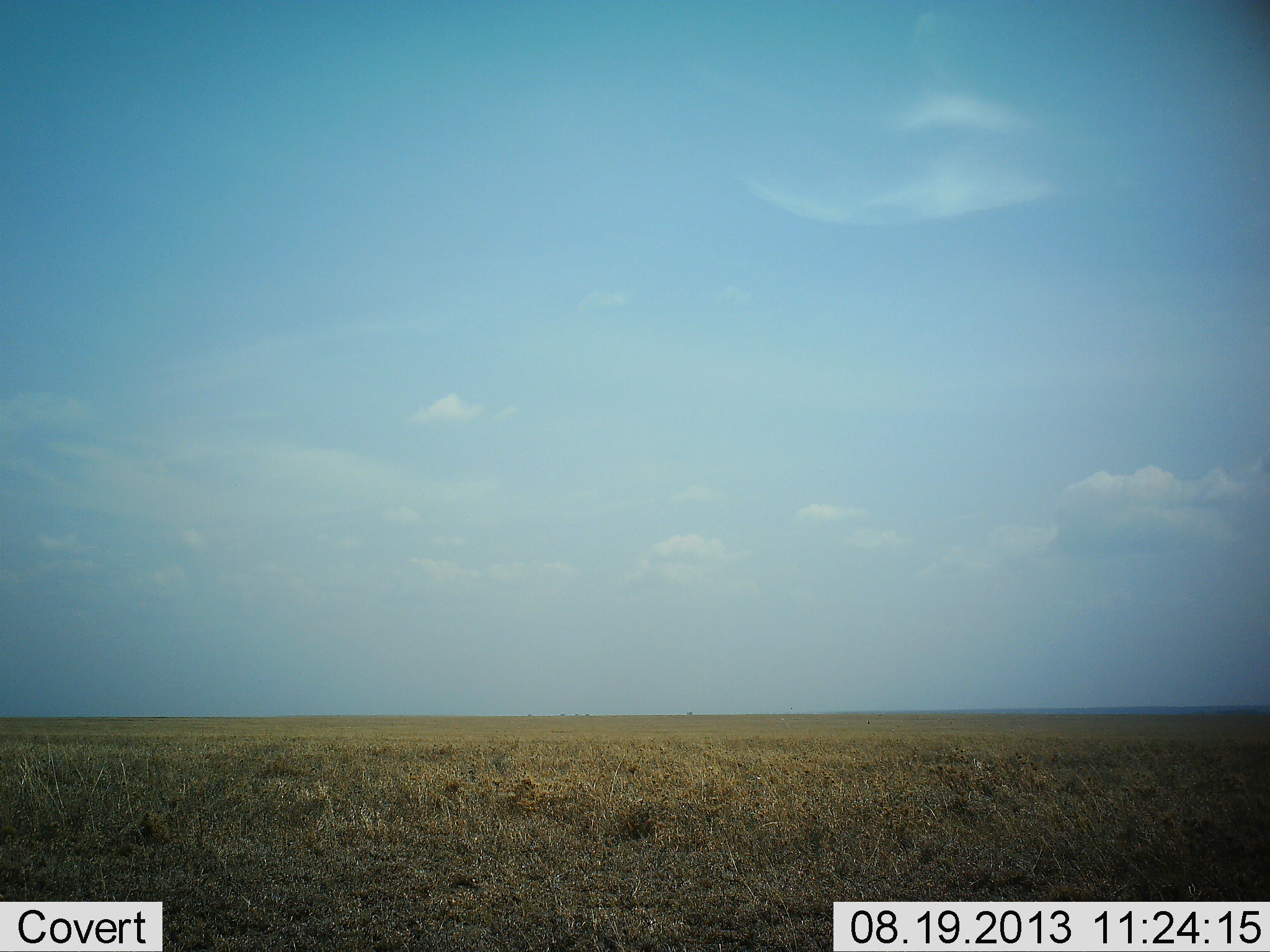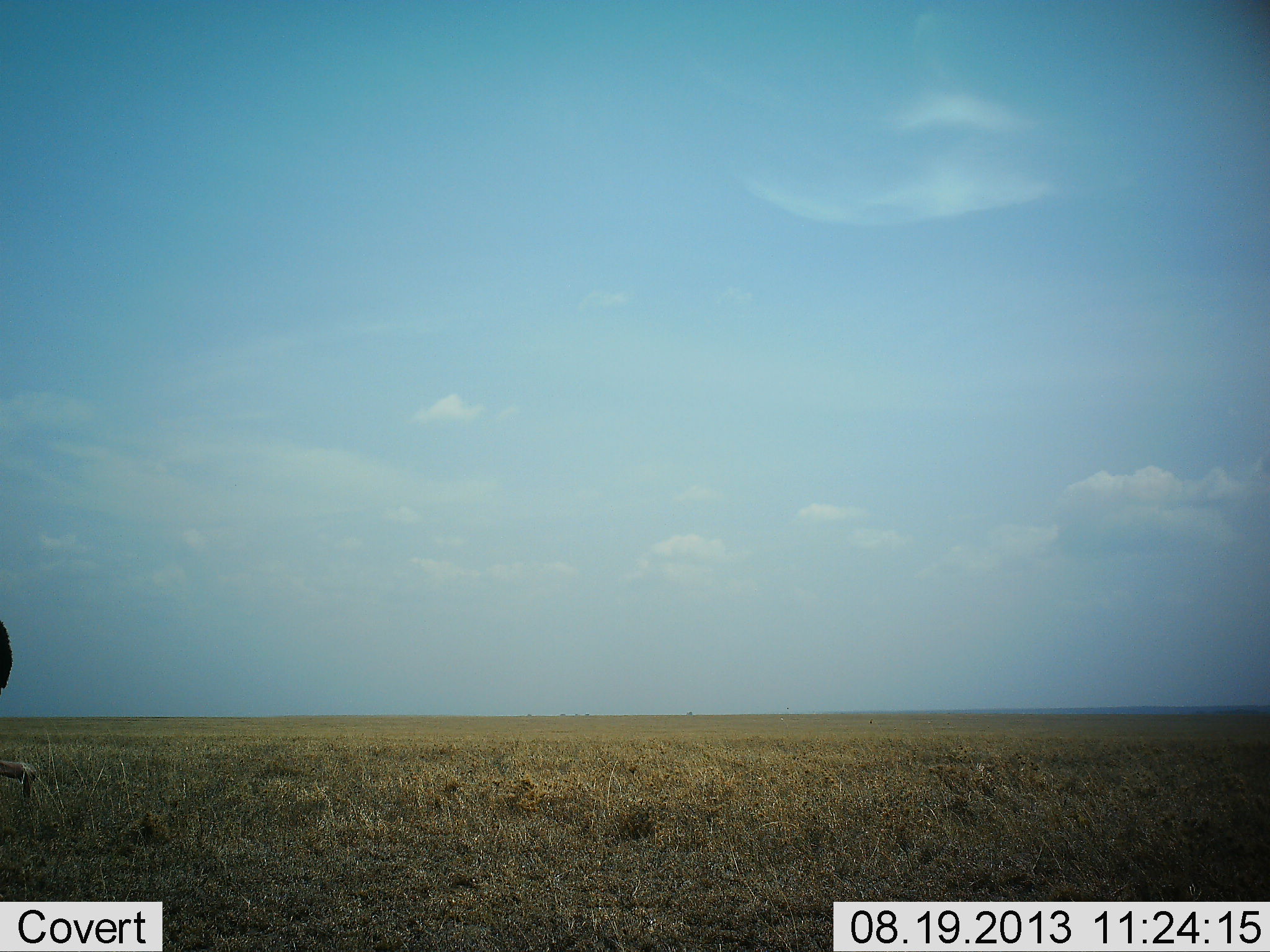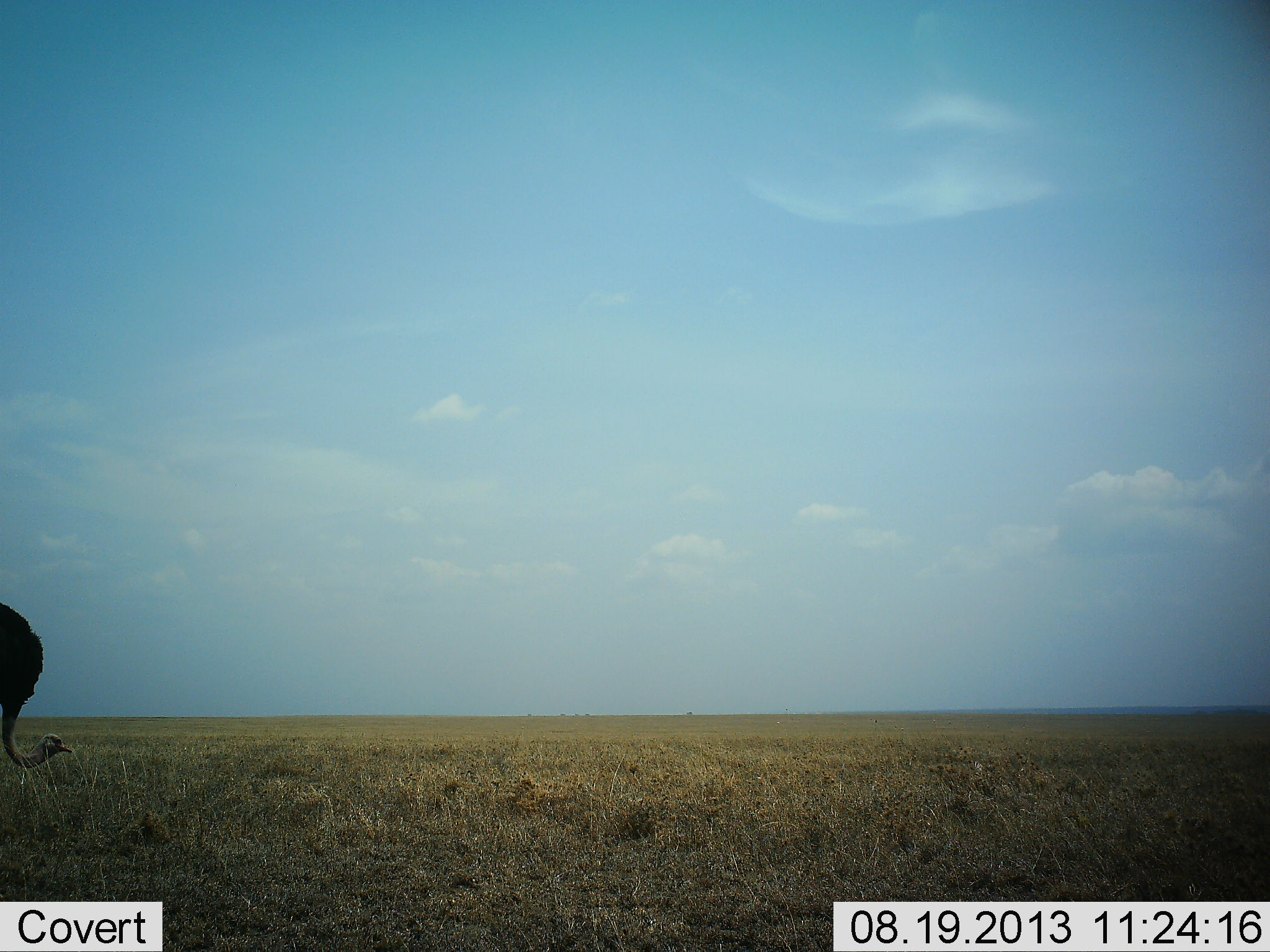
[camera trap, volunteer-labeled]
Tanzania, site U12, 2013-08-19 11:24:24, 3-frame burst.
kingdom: Animalia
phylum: Chordata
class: Aves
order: Struthioniformes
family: Struthionidae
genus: Struthio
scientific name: Struthio camelus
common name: ostrich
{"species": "ostrich (Struthio camelus)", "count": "1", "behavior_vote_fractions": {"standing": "29%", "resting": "0%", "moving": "29%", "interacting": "0%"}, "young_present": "0%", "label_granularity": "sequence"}